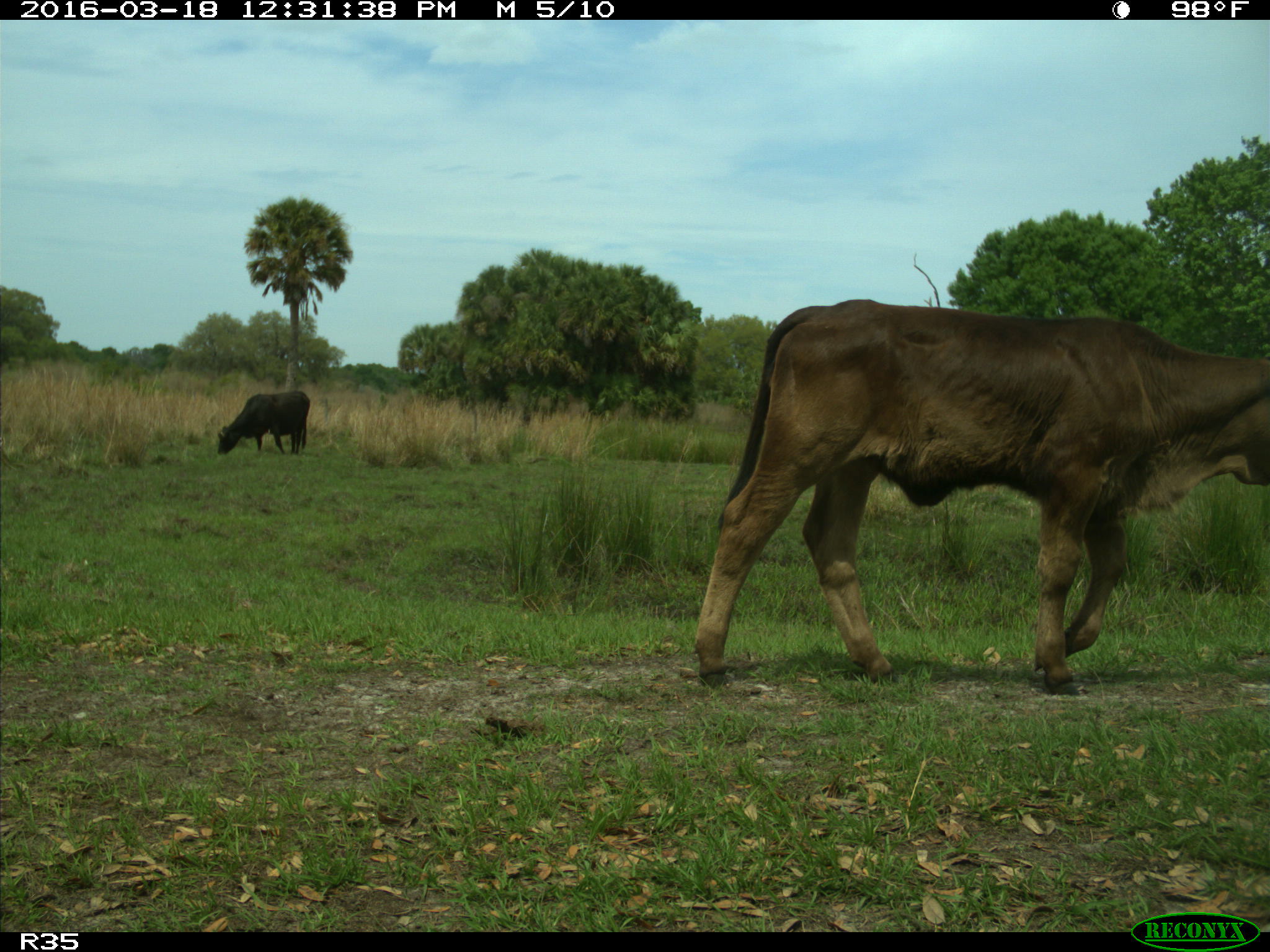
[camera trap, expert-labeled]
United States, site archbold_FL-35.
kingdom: Animalia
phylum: Chordata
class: Mammalia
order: Artiodactyla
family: Bovidae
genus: Bos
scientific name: Bos taurus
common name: domestic cow